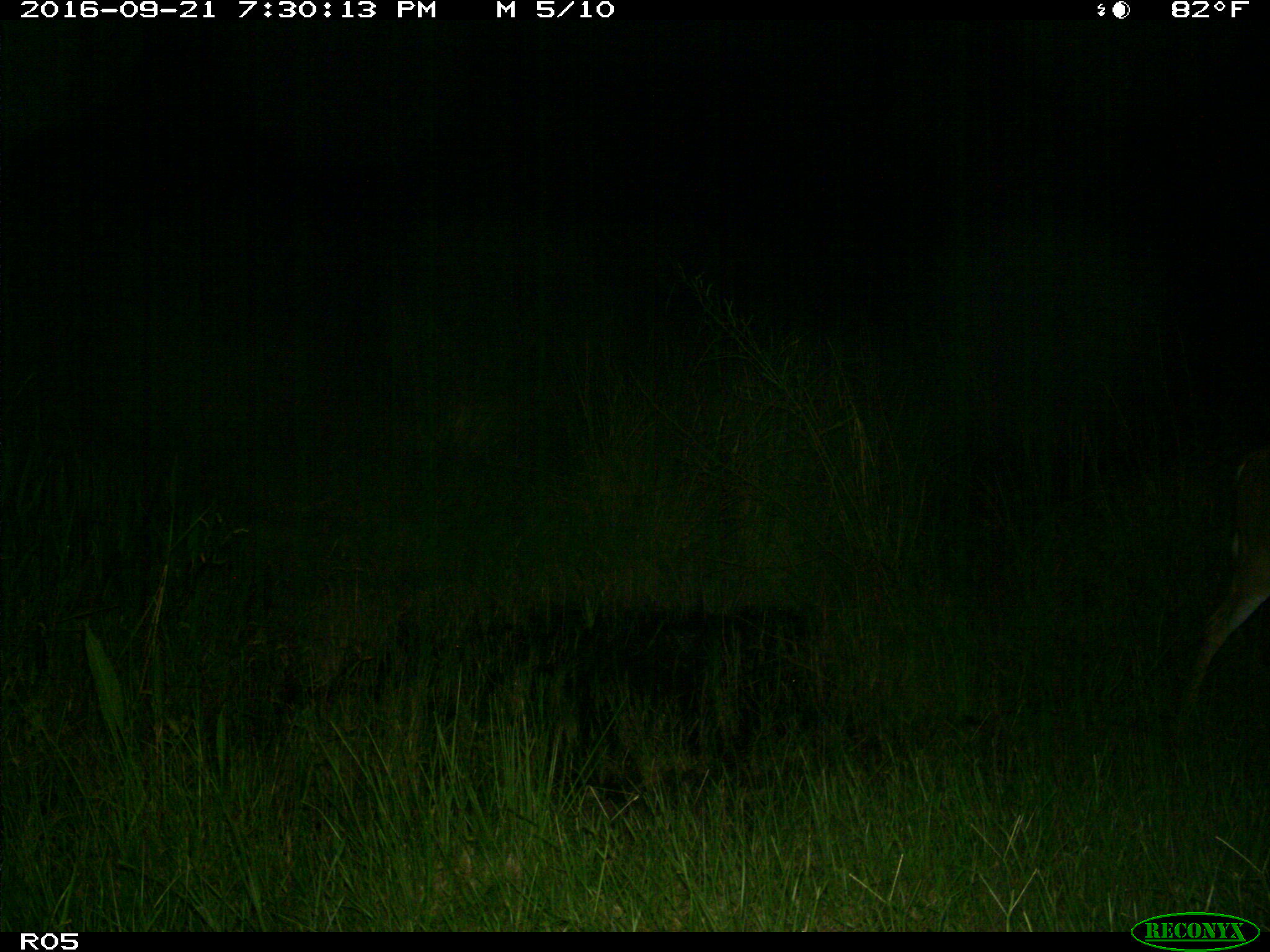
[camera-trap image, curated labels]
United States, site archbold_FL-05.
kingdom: Animalia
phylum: Chordata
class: Mammalia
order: Artiodactyla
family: Cervidae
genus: Odocoileus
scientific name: Odocoileus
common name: deer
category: unidentified deer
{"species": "unidentified deer (deer) (Odocoileus)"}